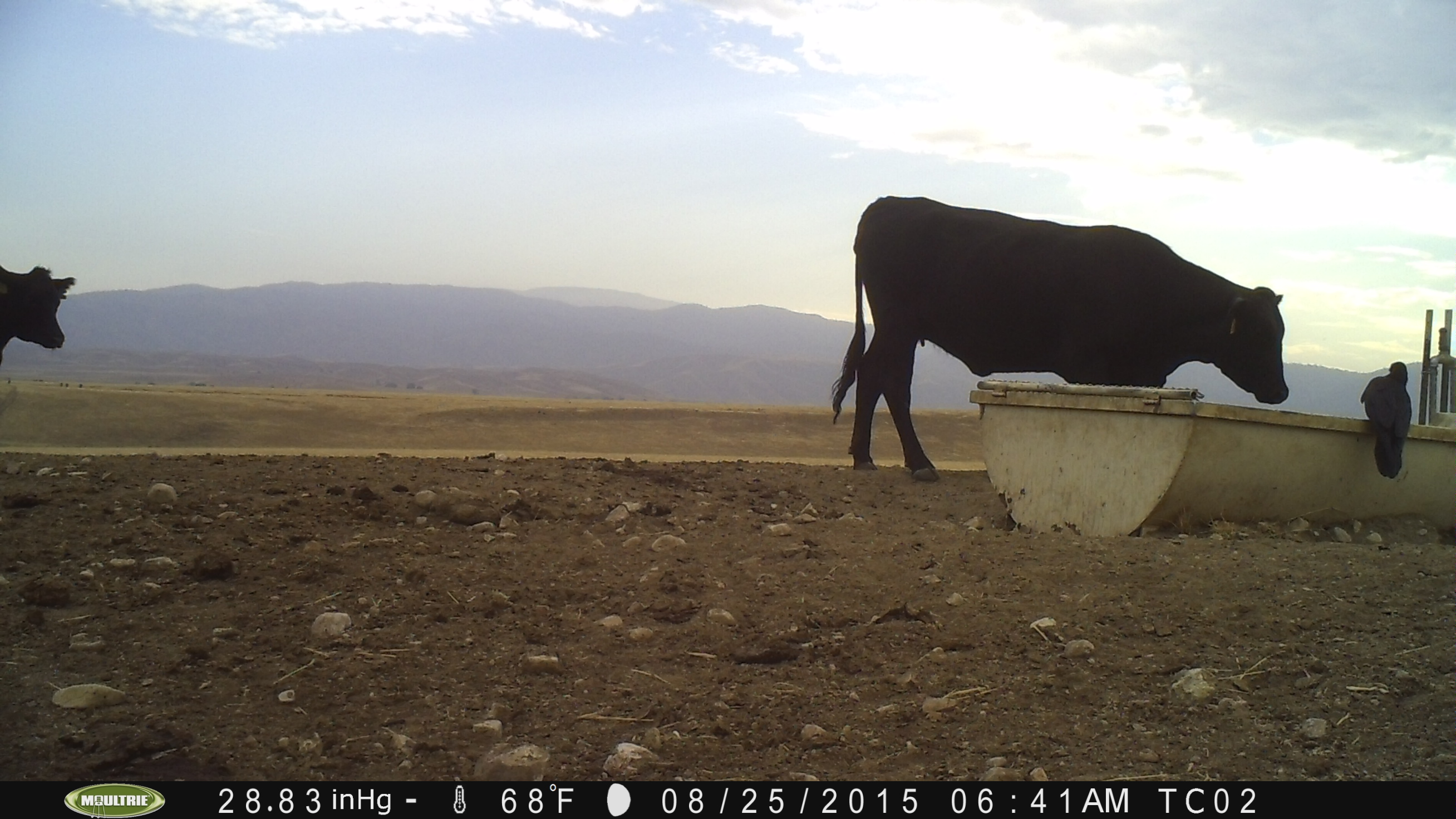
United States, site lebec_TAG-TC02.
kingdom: Animalia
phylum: Chordata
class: Mammalia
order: Artiodactyla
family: Bovidae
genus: Bos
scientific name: Bos taurus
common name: domestic cow